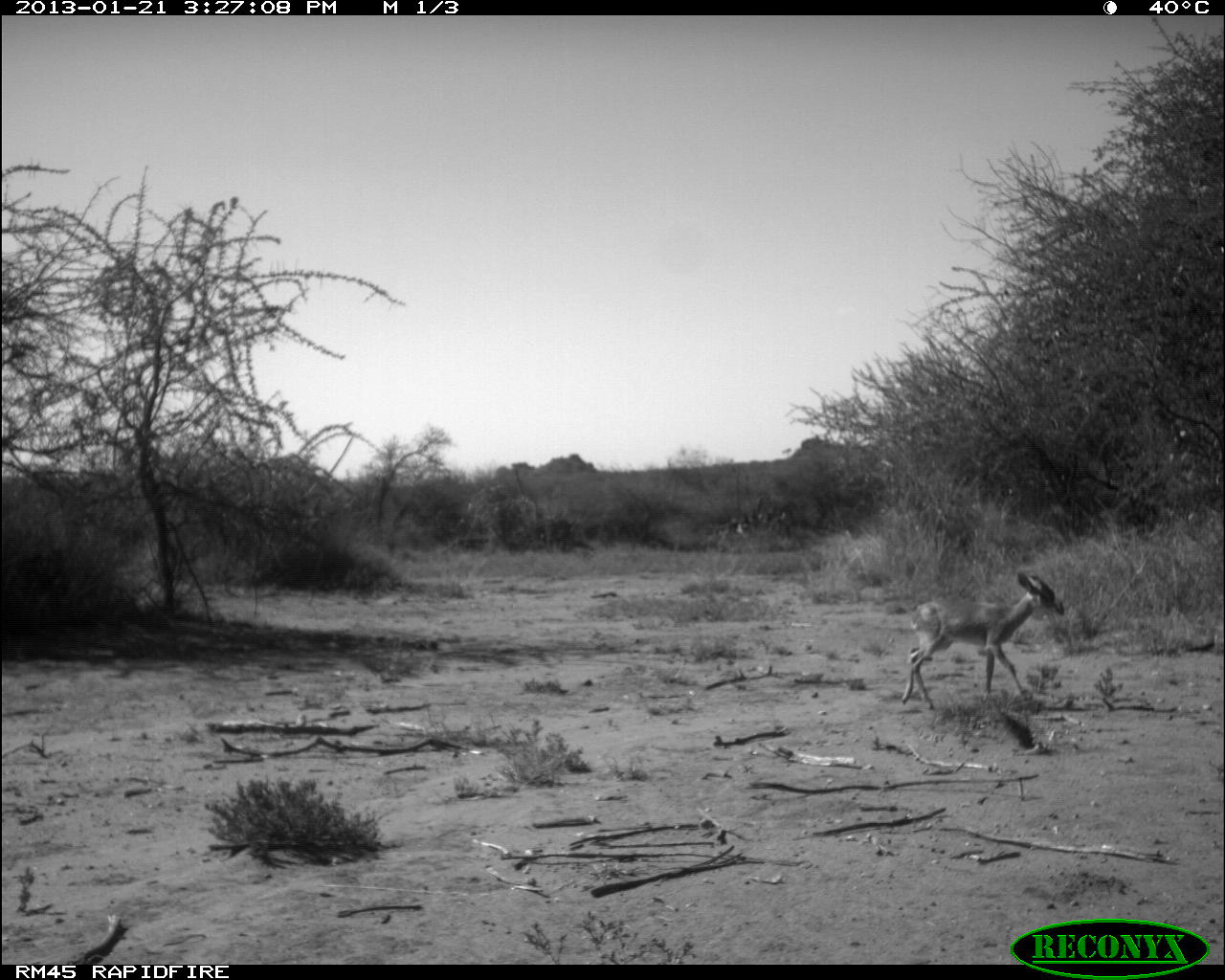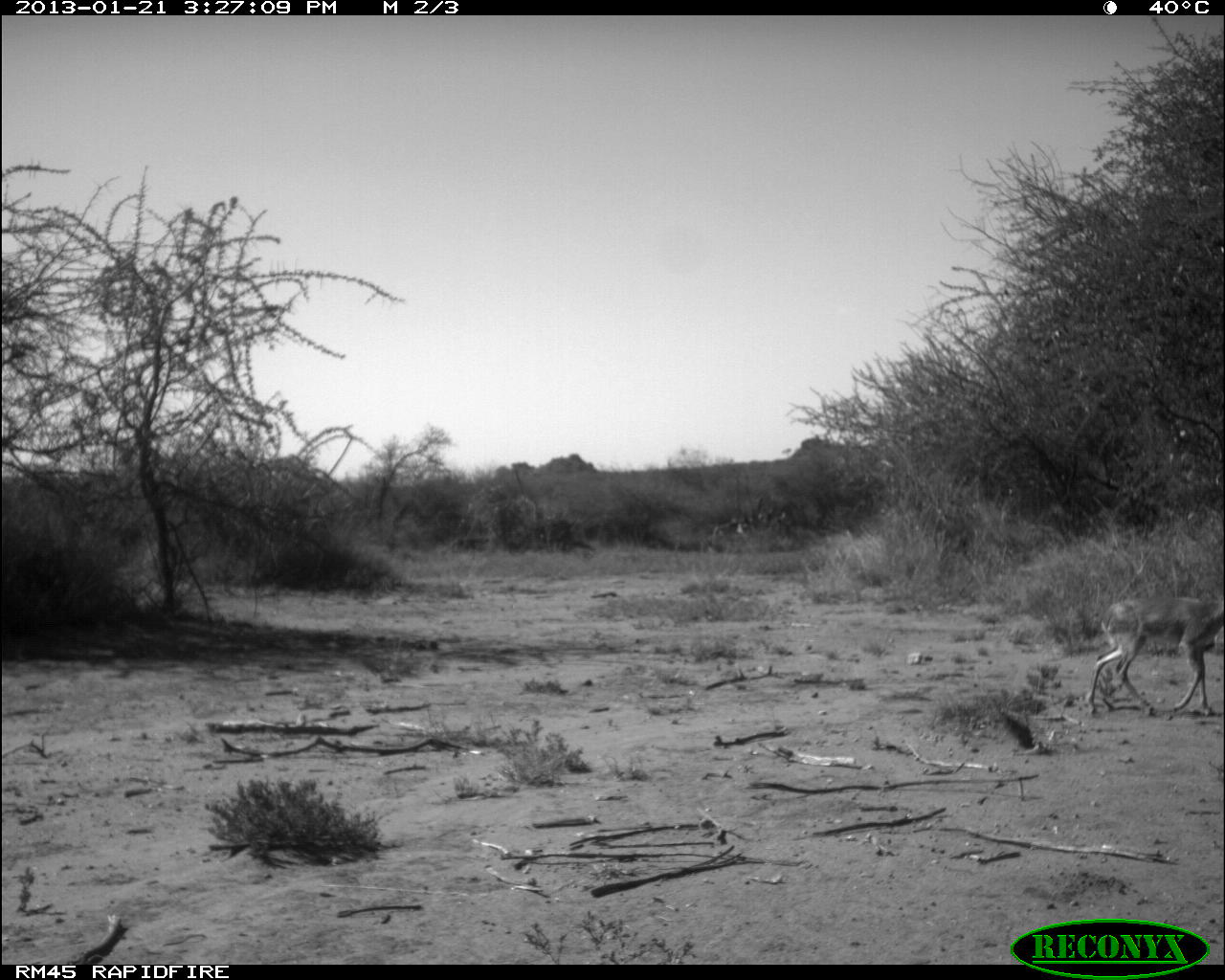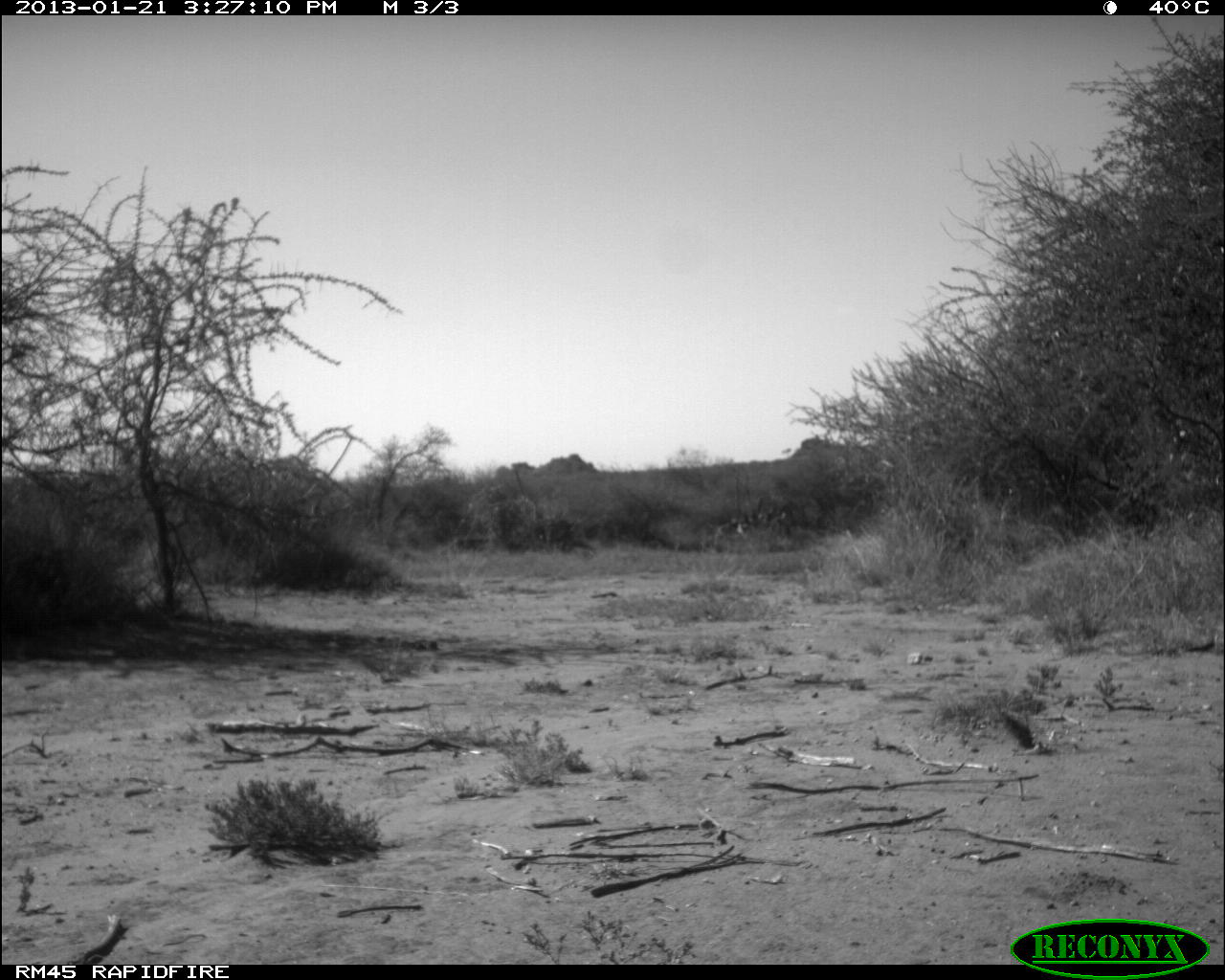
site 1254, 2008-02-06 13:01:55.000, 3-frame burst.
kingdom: Animalia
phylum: Chordata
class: Mammalia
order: Artiodactyla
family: Bovidae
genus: Tragelaphus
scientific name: Tragelaphus oryx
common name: eland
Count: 1.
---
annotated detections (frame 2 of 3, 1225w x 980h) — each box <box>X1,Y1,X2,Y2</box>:
tragelaphus oryx: <box>1083,595,1224,716</box>